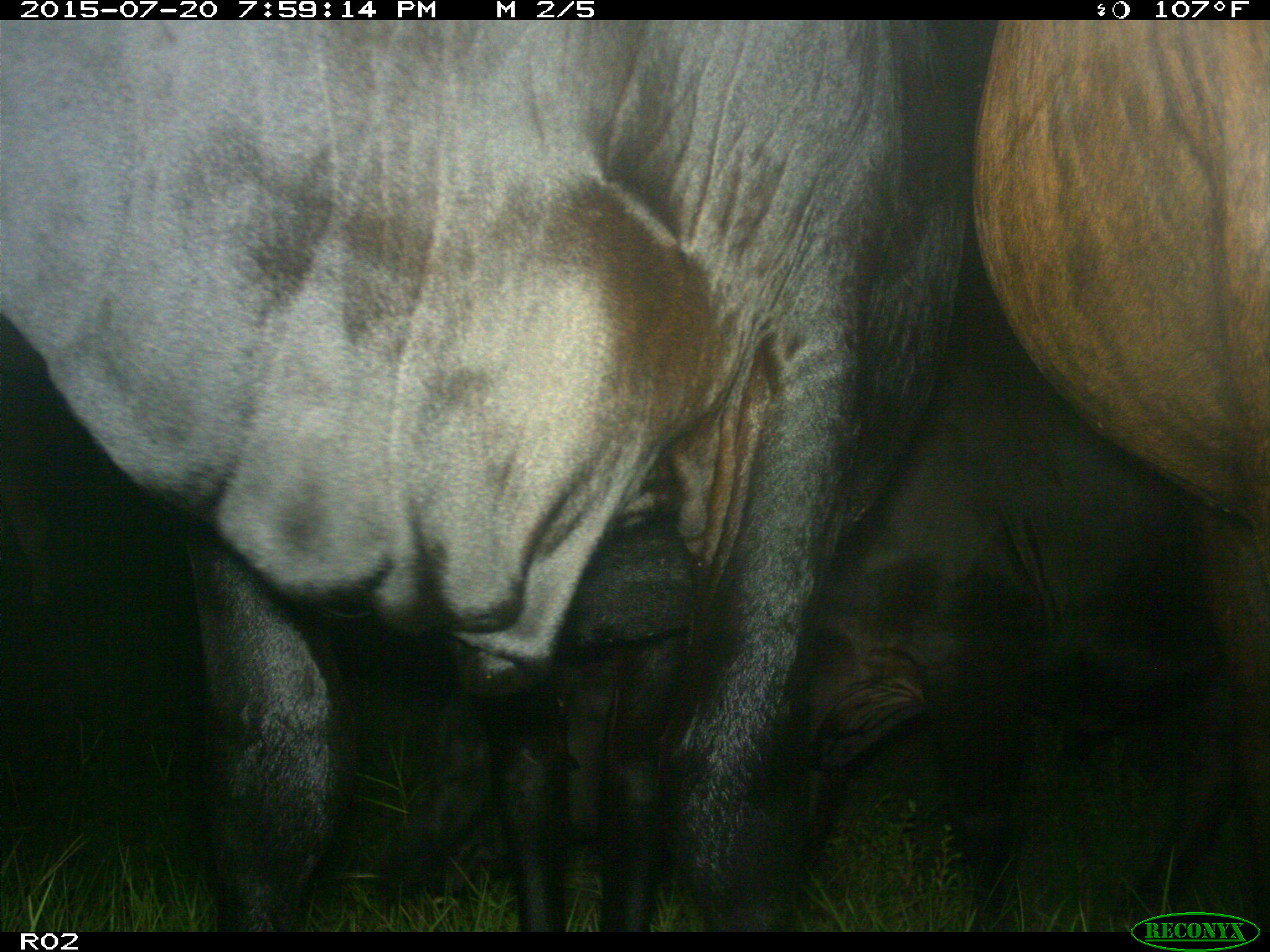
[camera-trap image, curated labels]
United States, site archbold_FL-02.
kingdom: Animalia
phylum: Chordata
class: Mammalia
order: Artiodactyla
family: Bovidae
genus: Bos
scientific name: Bos taurus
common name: domestic cow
Bos taurus (domestic cow).